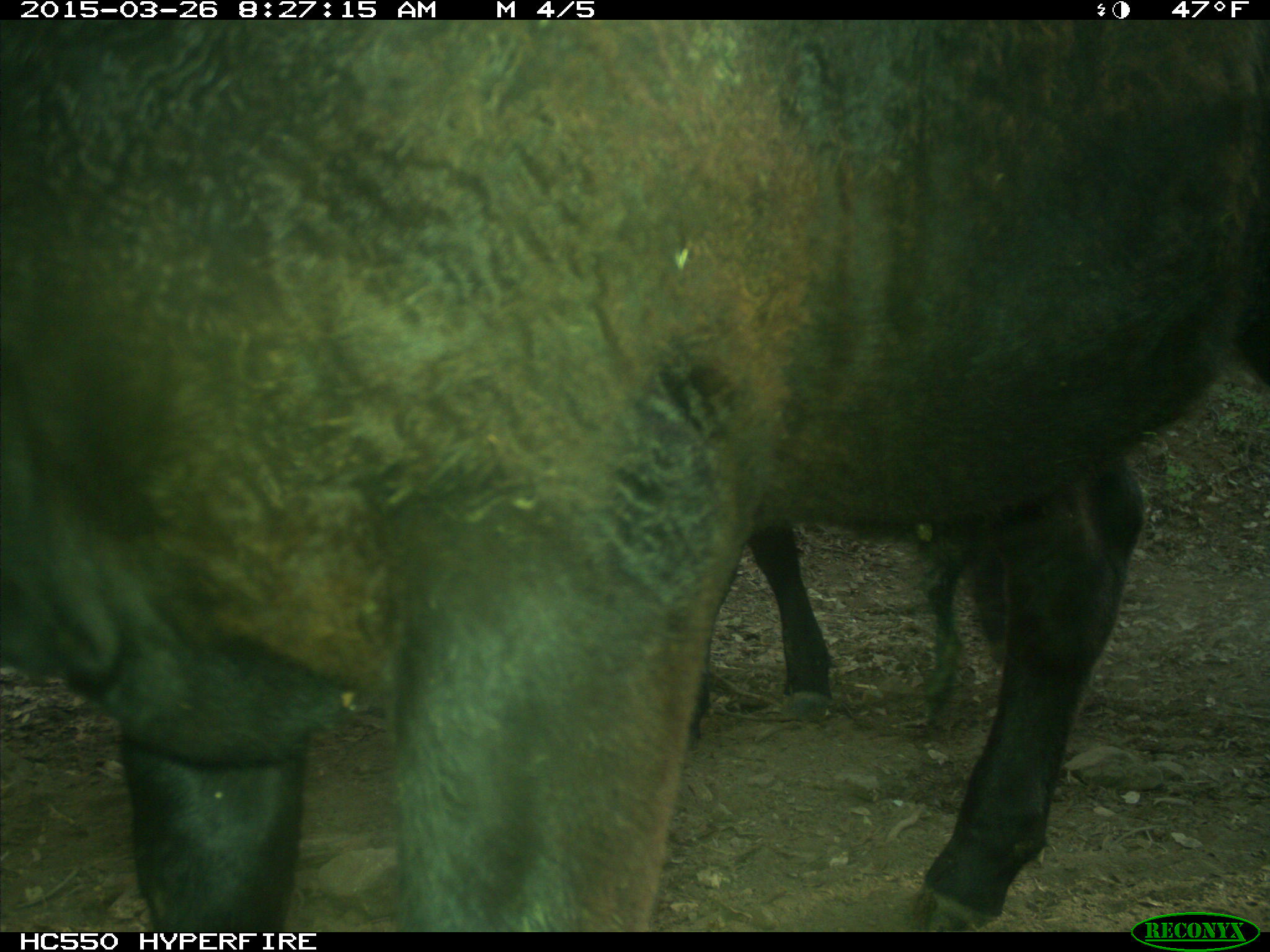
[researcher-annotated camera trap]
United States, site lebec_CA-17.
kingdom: Animalia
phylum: Chordata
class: Mammalia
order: Artiodactyla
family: Bovidae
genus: Bos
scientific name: Bos taurus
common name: domestic cow